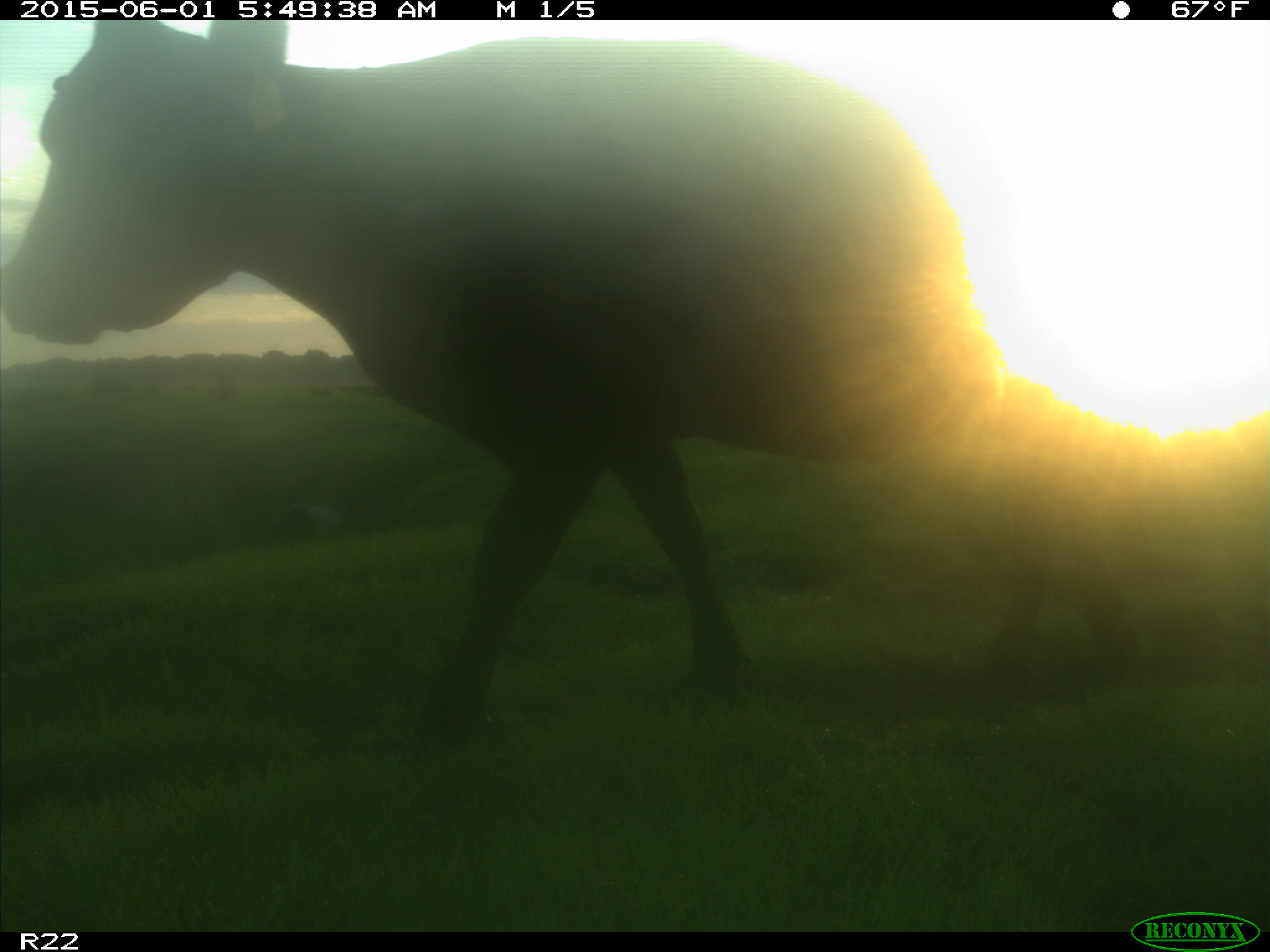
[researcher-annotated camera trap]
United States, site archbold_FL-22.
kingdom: Animalia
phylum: Chordata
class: Mammalia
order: Artiodactyla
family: Bovidae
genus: Bos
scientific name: Bos taurus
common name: domestic cow